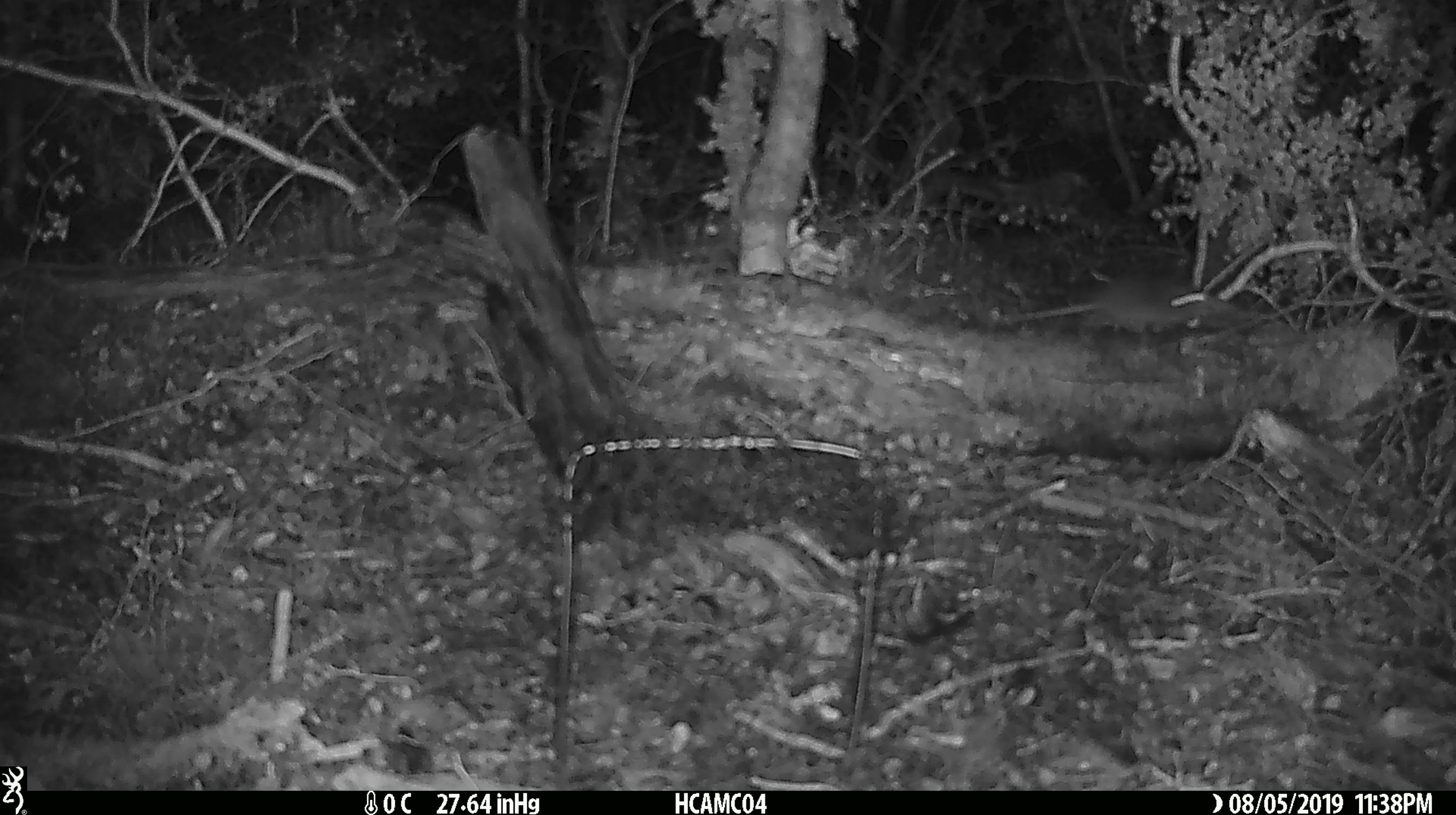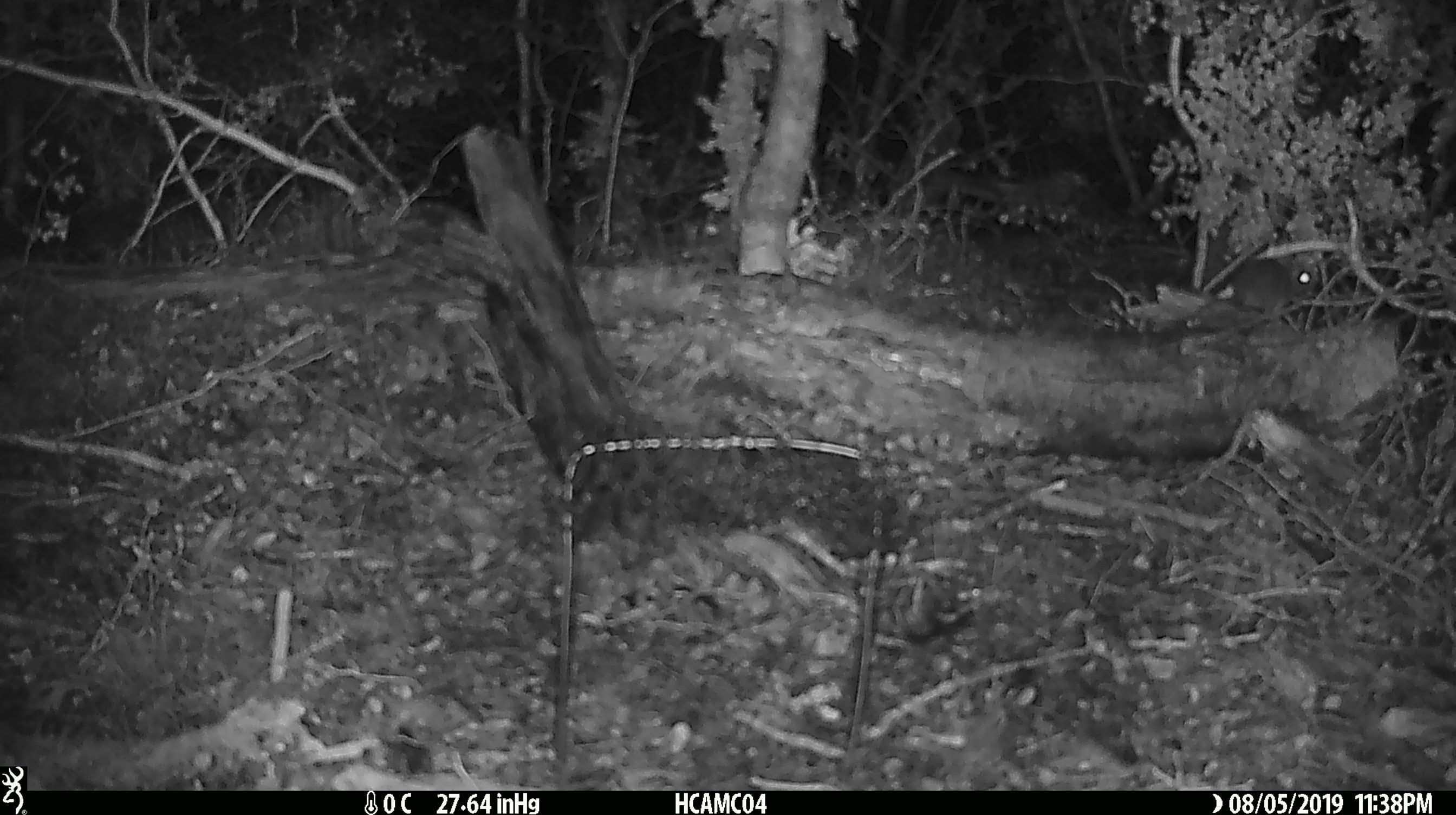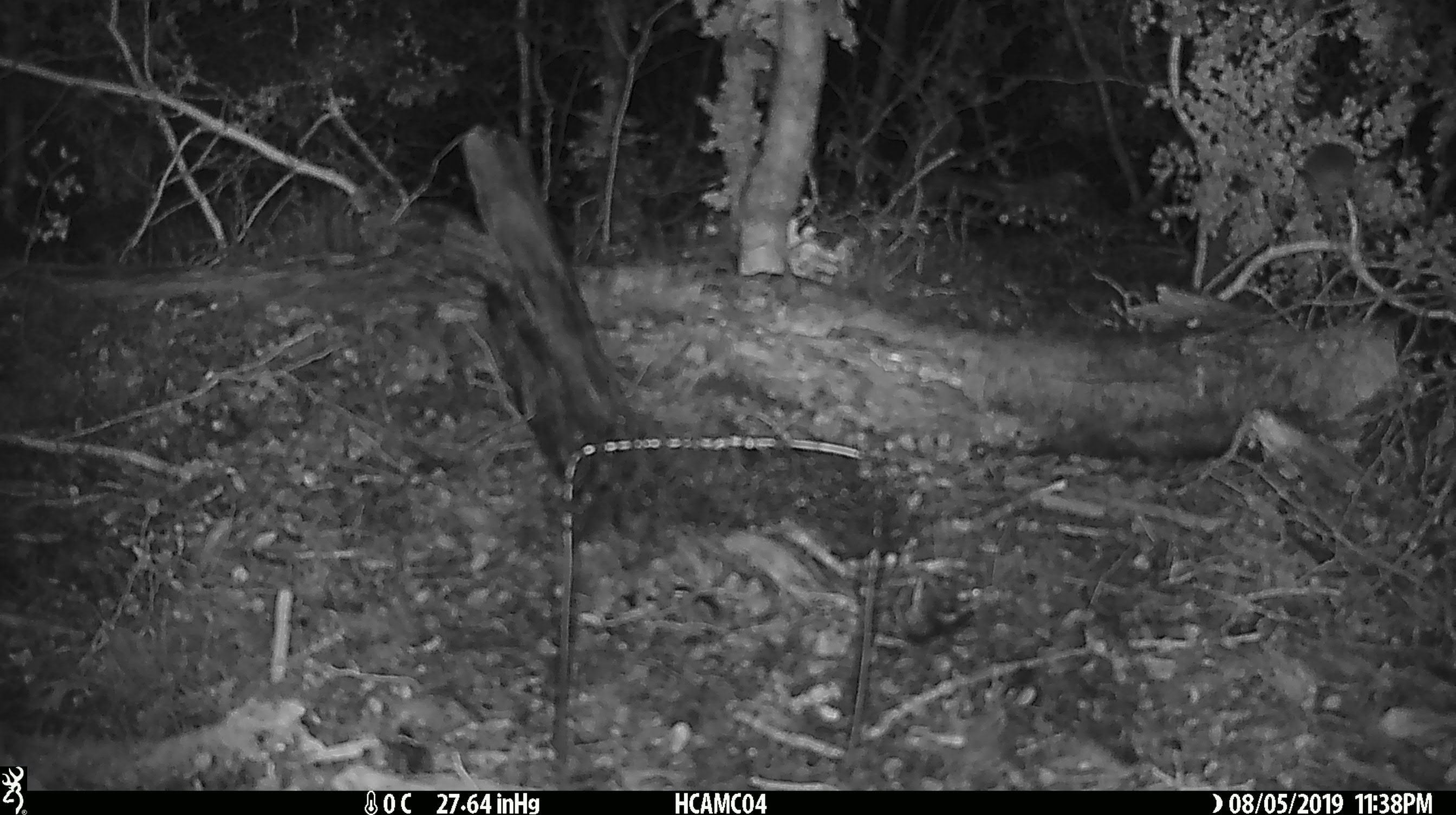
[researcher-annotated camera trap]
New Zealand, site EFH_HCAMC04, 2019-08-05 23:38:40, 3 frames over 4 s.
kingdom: Animalia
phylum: Chordata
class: Mammalia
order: Rodentia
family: Muridae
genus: Mus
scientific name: Mus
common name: mouse